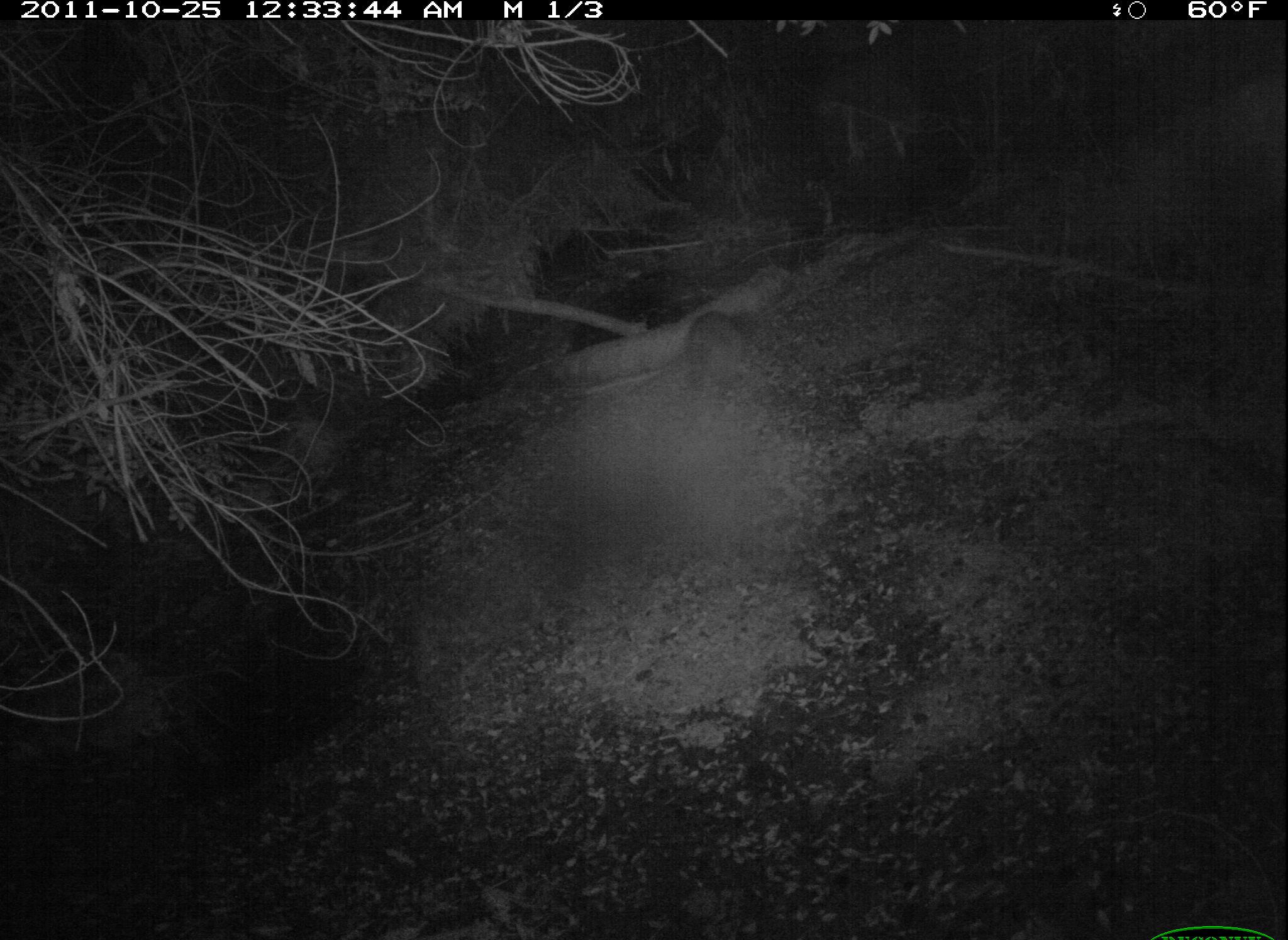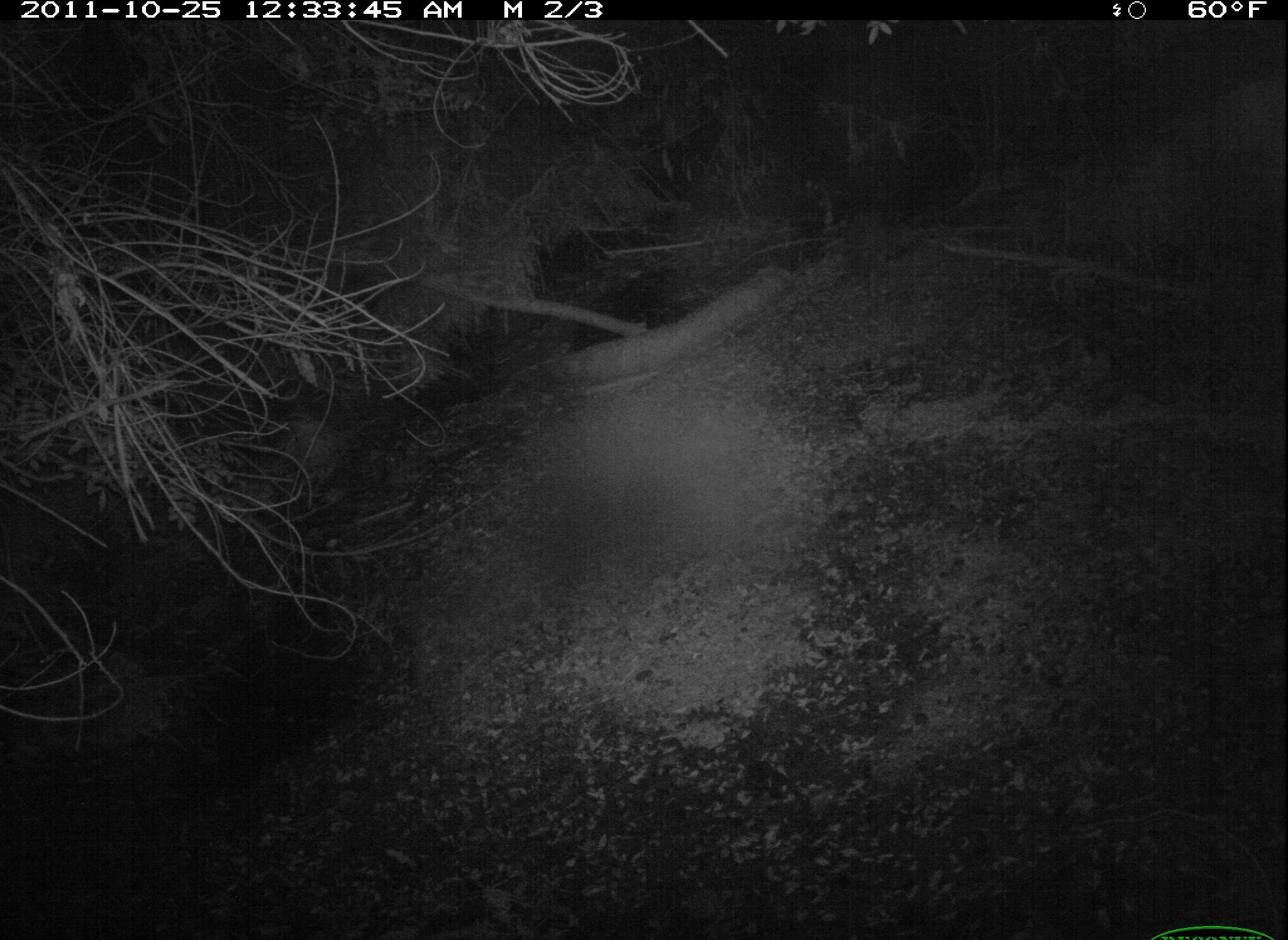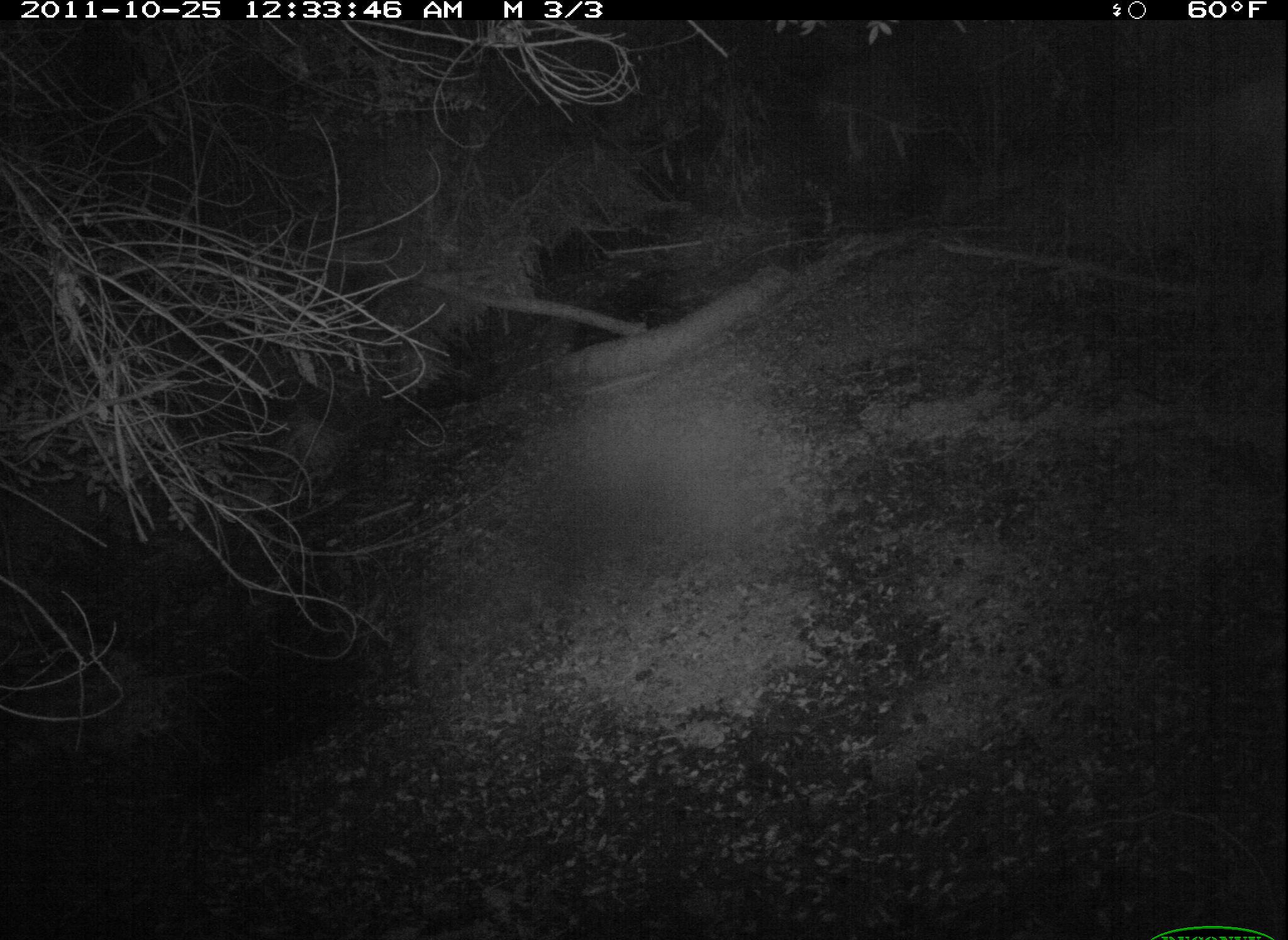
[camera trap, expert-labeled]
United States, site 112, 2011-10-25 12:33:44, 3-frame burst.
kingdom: Animalia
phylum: Chordata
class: Mammalia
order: Carnivora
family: Procyonidae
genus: Procyon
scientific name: Procyon lotor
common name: raccoon